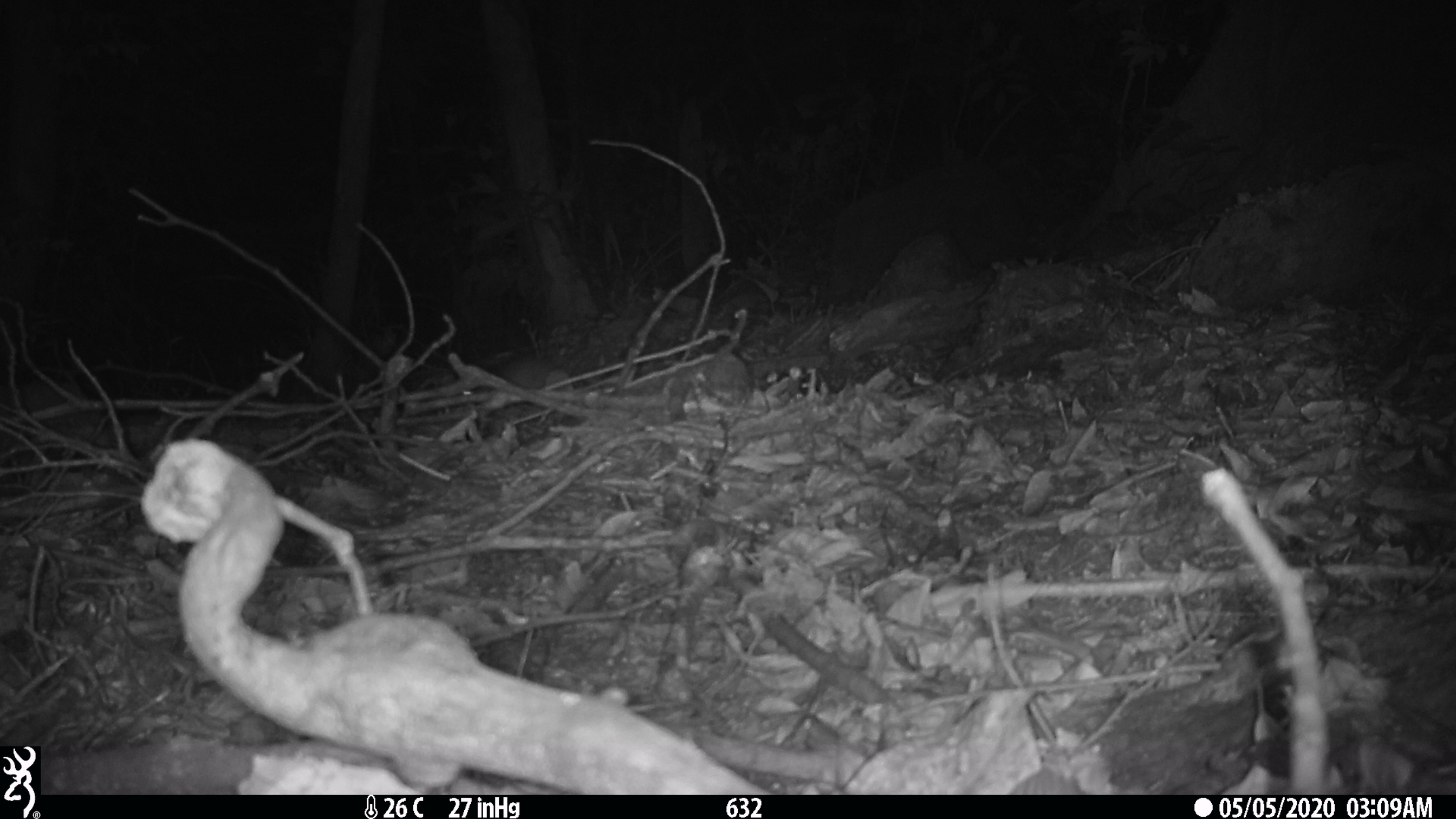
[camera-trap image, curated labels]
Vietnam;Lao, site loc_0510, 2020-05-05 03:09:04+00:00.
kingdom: Animalia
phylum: Chordata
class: Mammalia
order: Carnivora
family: Mustelidae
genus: Melogale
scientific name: Melogale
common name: ferret badger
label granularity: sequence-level